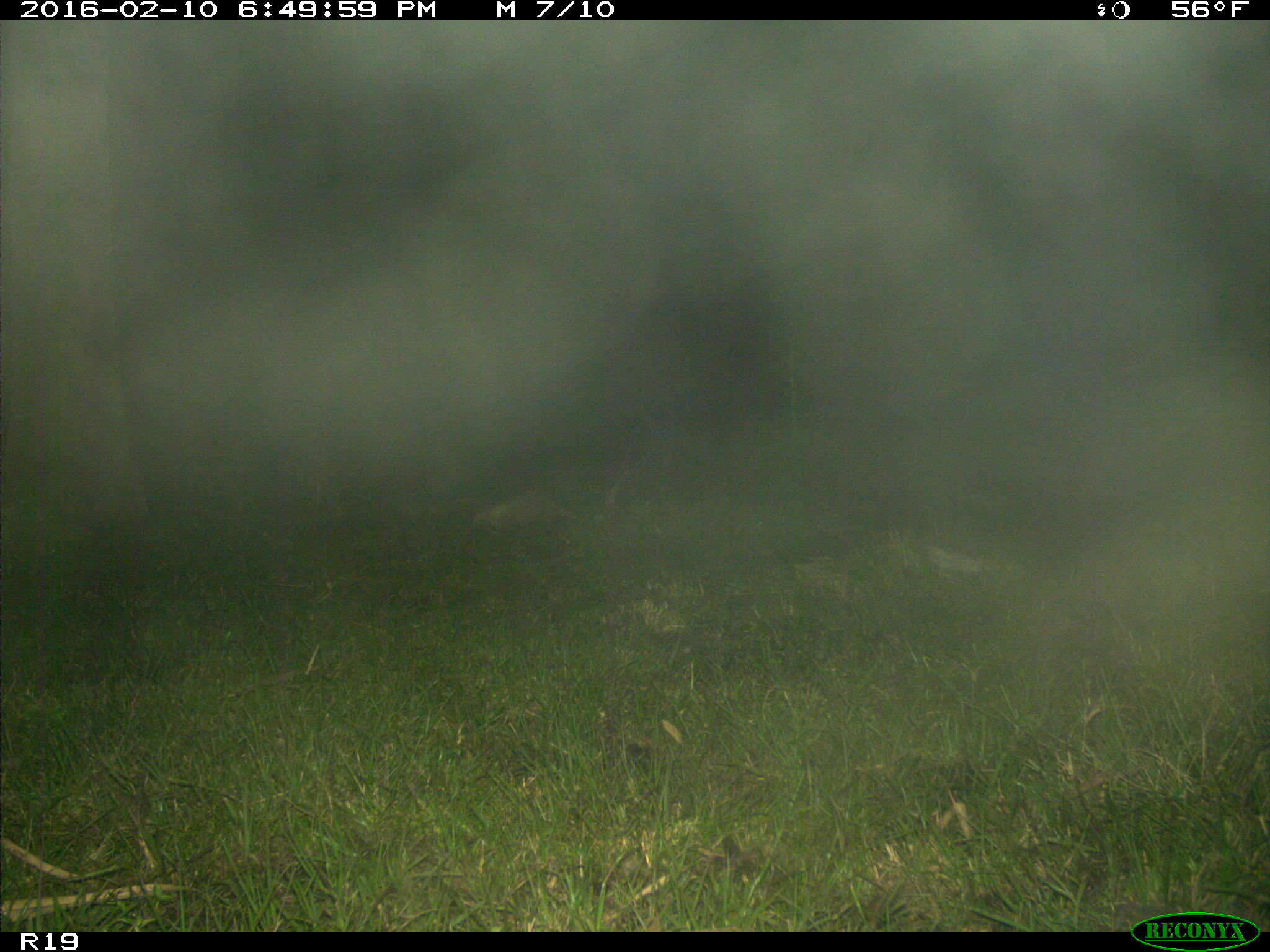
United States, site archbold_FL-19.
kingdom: Animalia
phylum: Chordata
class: Mammalia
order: Cingulata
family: Dasypodidae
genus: Dasypus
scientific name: Dasypus novemcinctus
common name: nine-banded armadillo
Dasypus novemcinctus (nine-banded armadillo).